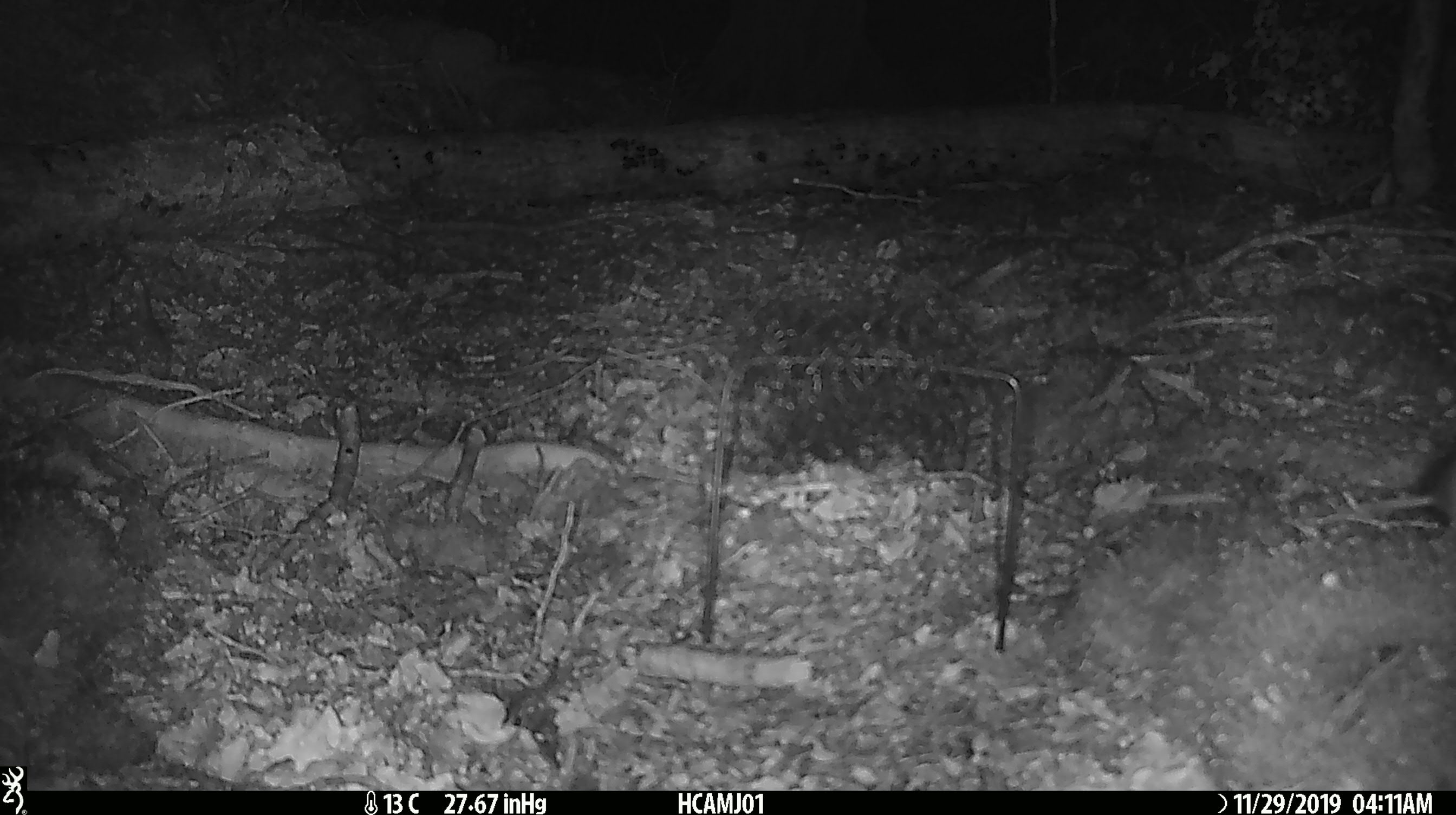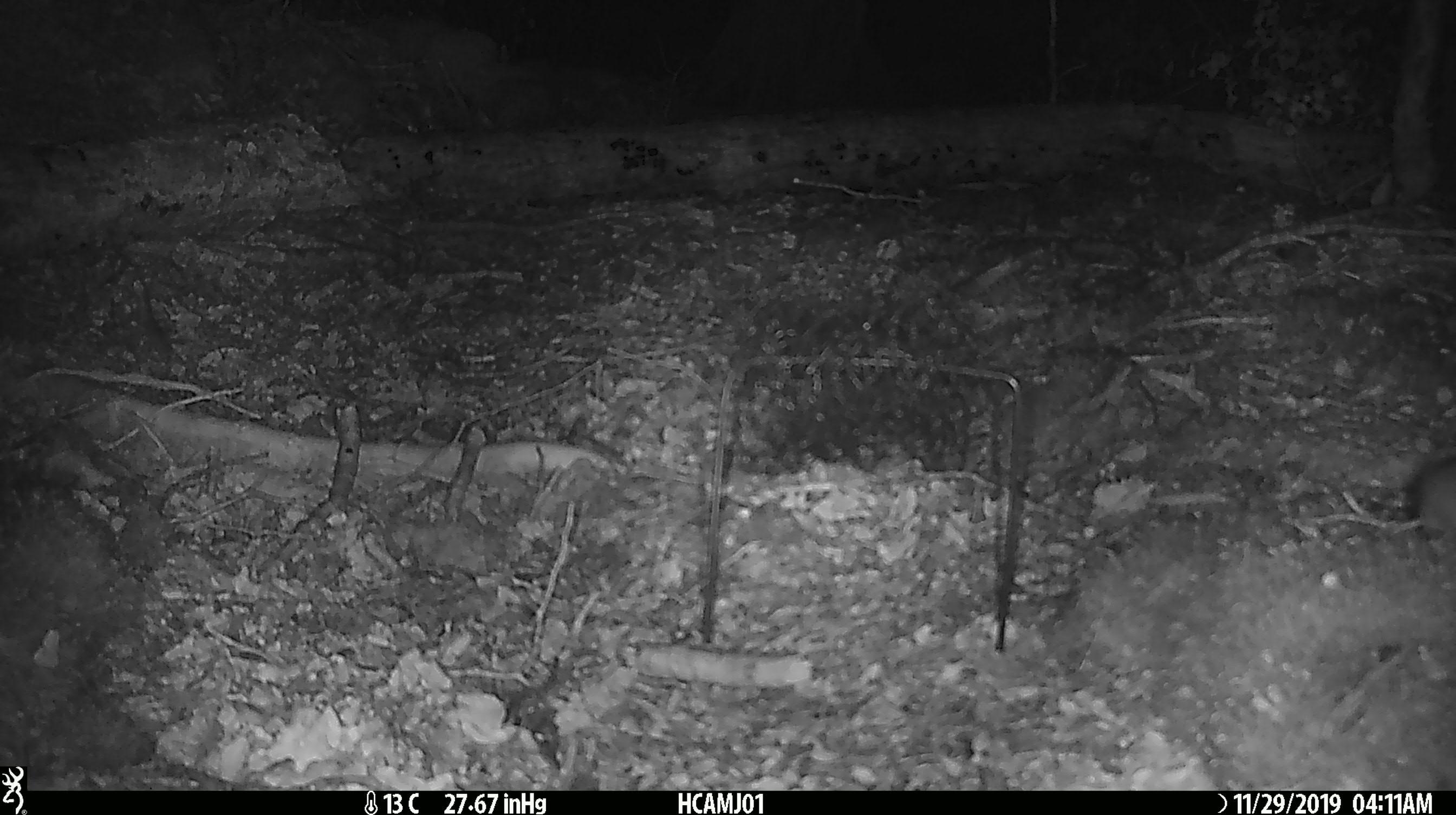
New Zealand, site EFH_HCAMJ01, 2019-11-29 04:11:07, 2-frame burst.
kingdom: Animalia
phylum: Chordata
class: Mammalia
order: Rodentia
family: Muridae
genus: Mus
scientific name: Mus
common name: mouse